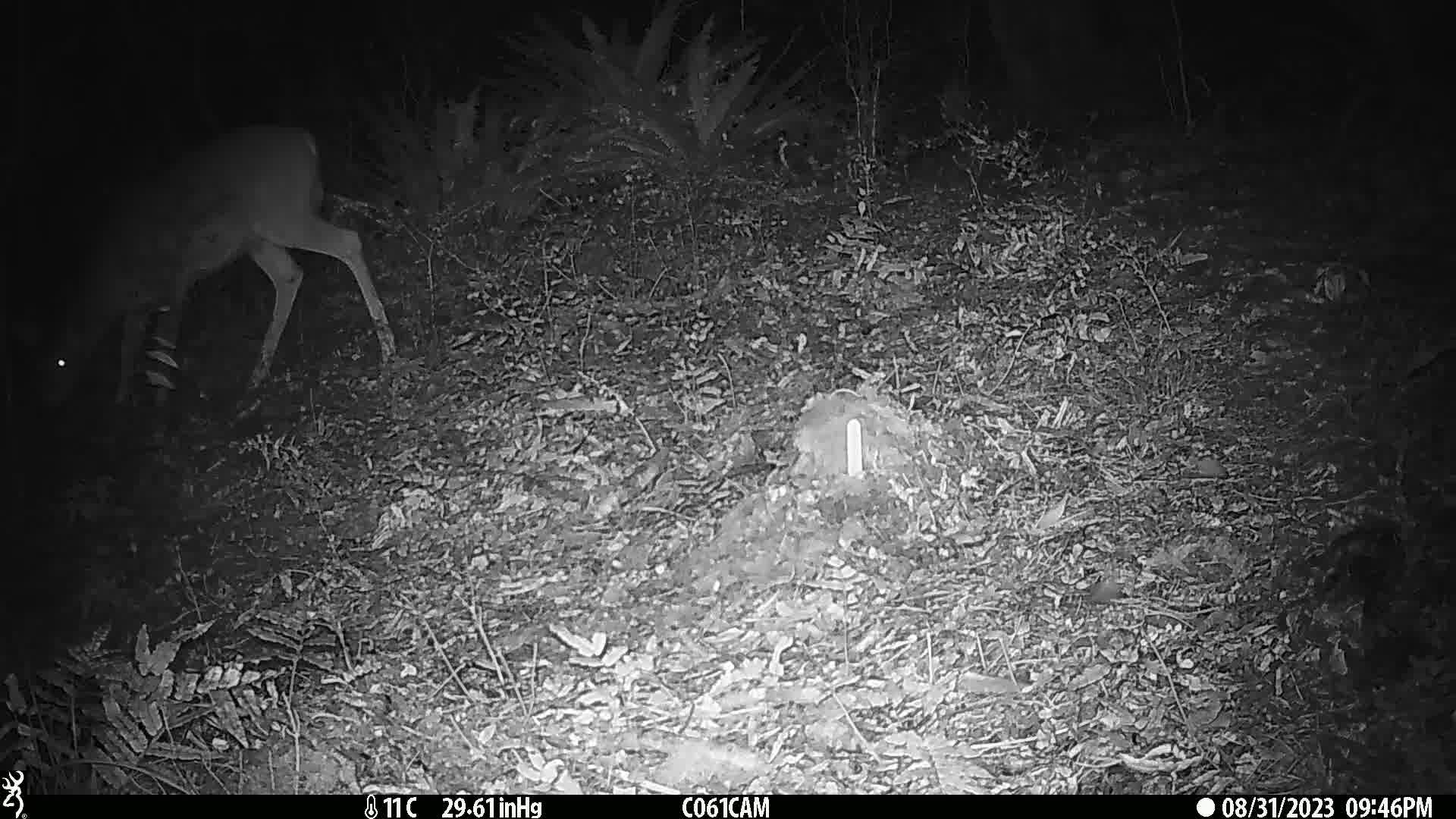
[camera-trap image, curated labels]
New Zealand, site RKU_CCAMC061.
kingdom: Animalia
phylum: Chordata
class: Mammalia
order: Artiodactyla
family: Cervidae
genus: Odocoileus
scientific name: Odocoileus virginianus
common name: white-tailed deer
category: white tailed deer